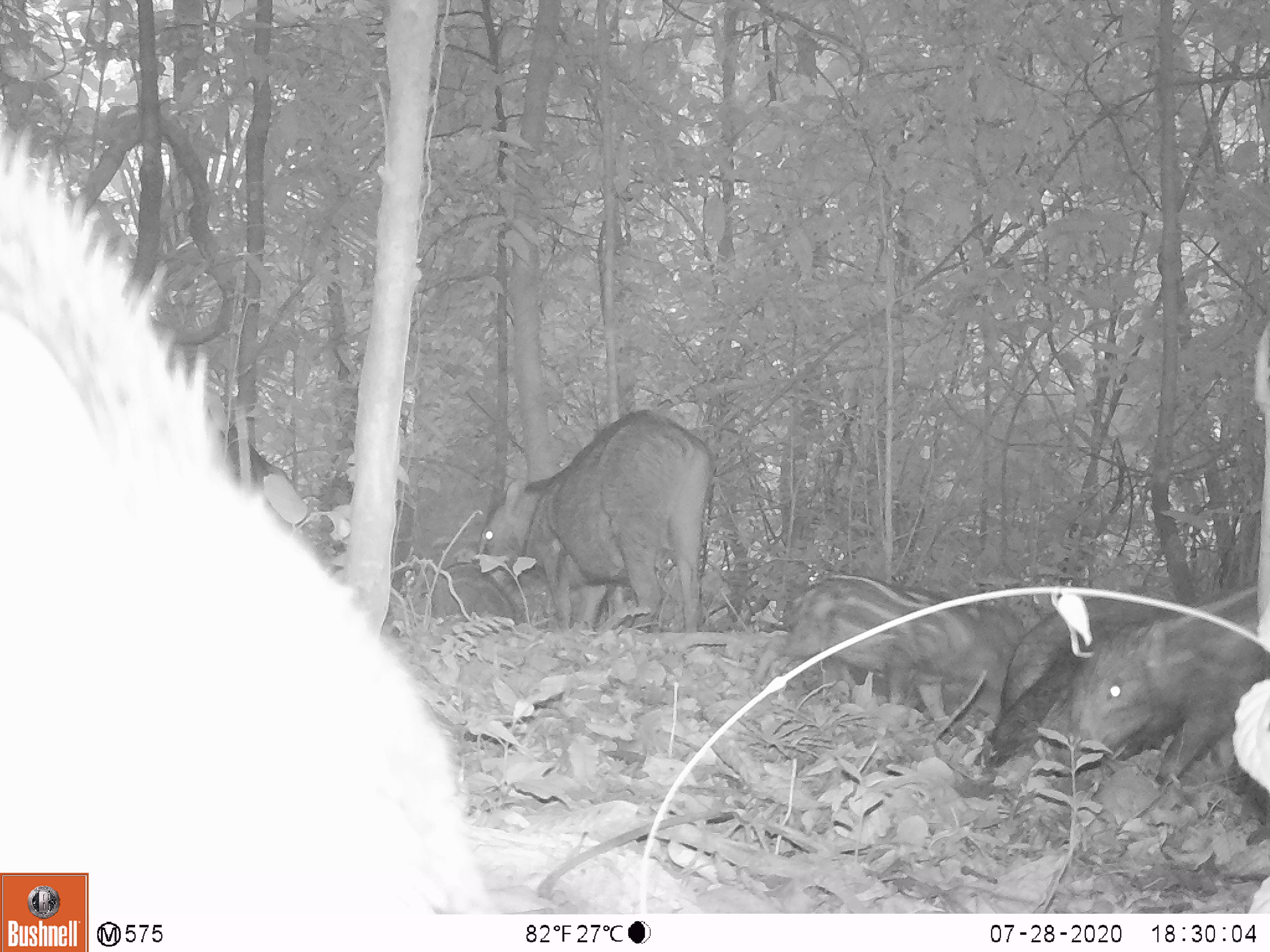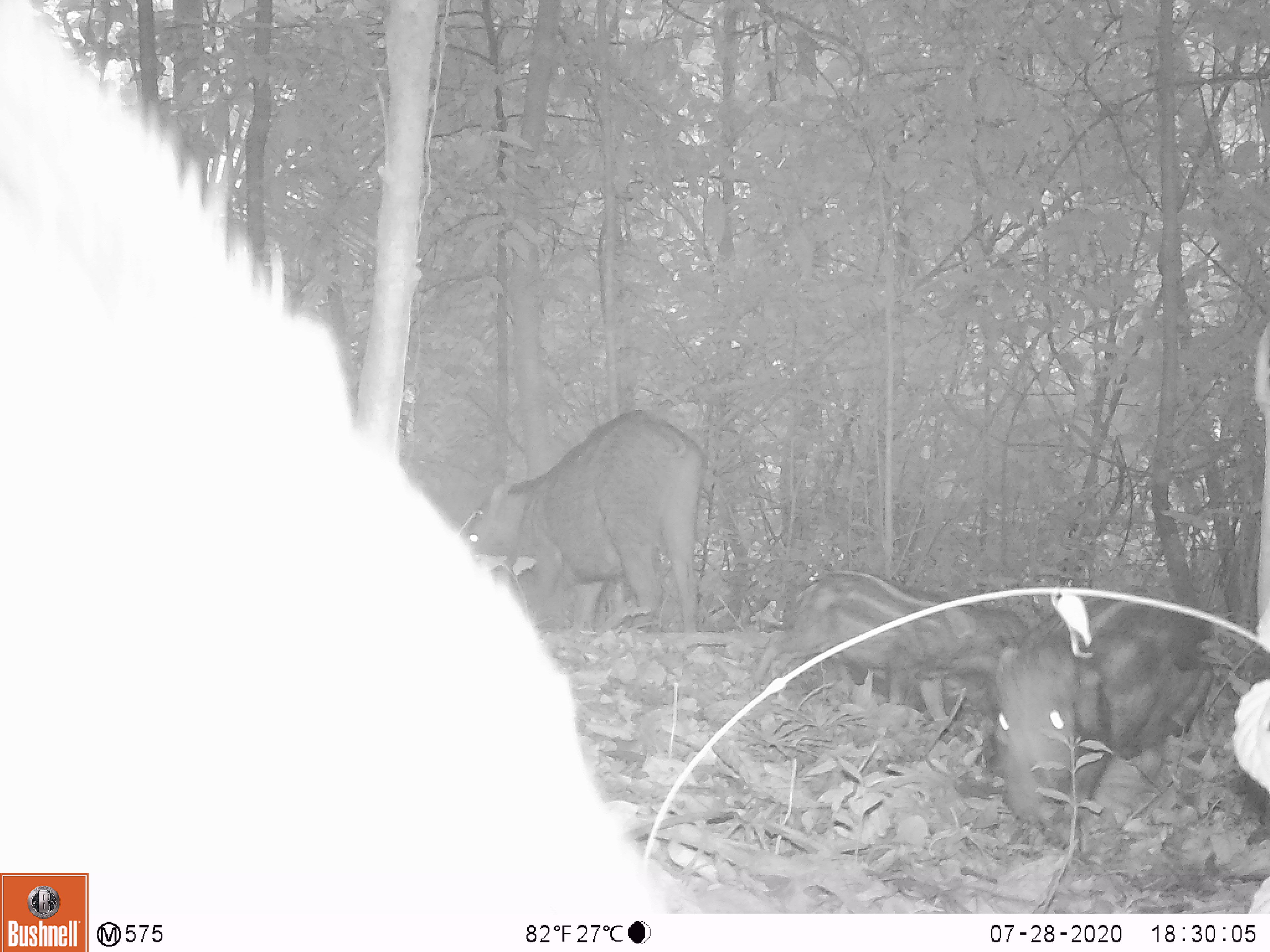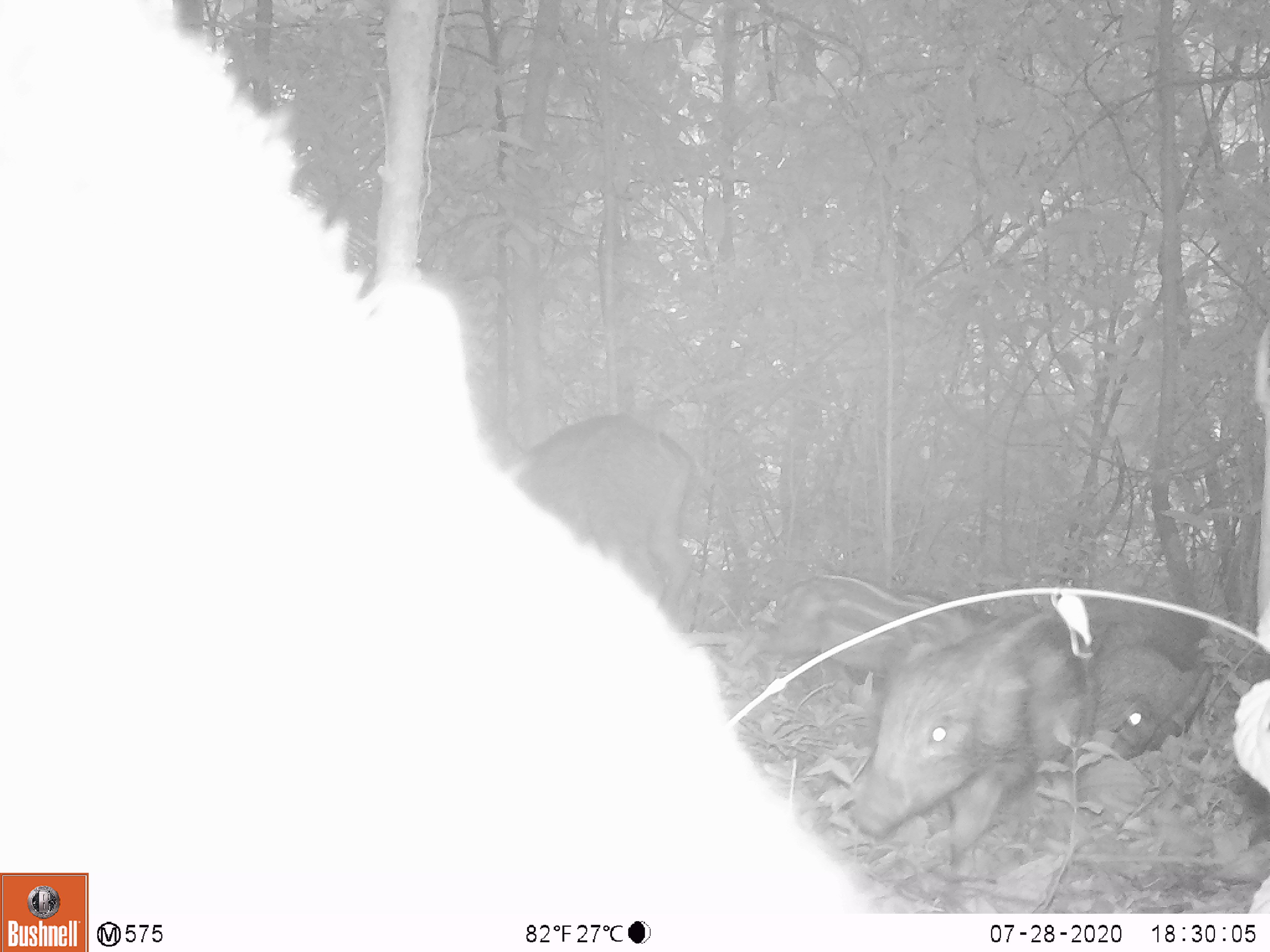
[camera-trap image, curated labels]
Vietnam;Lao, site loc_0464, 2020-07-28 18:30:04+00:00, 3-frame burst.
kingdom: Animalia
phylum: Chordata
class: Mammalia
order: Artiodactyla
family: Suidae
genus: Sus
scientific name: Sus scrofa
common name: eurasian wild pig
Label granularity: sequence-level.